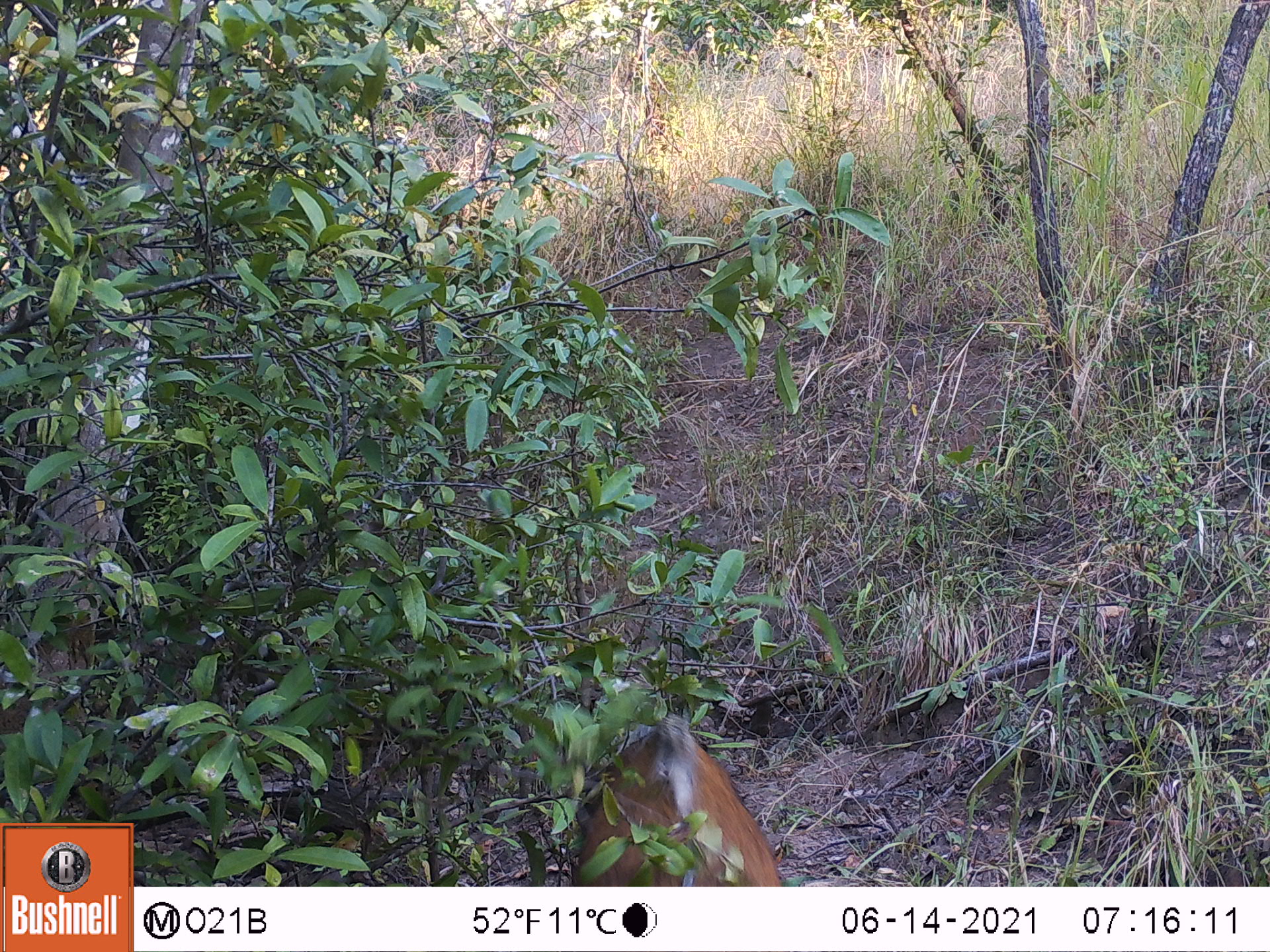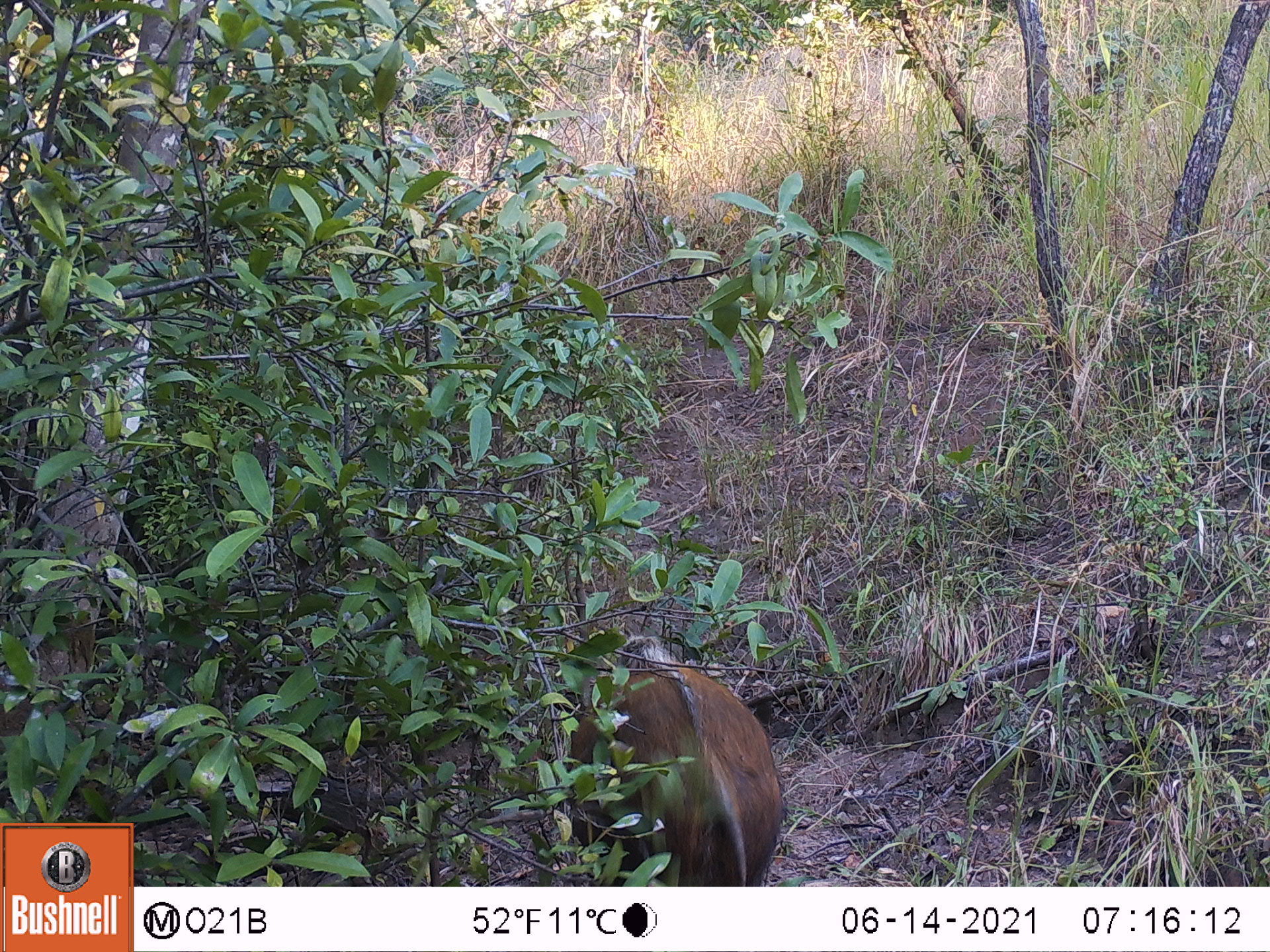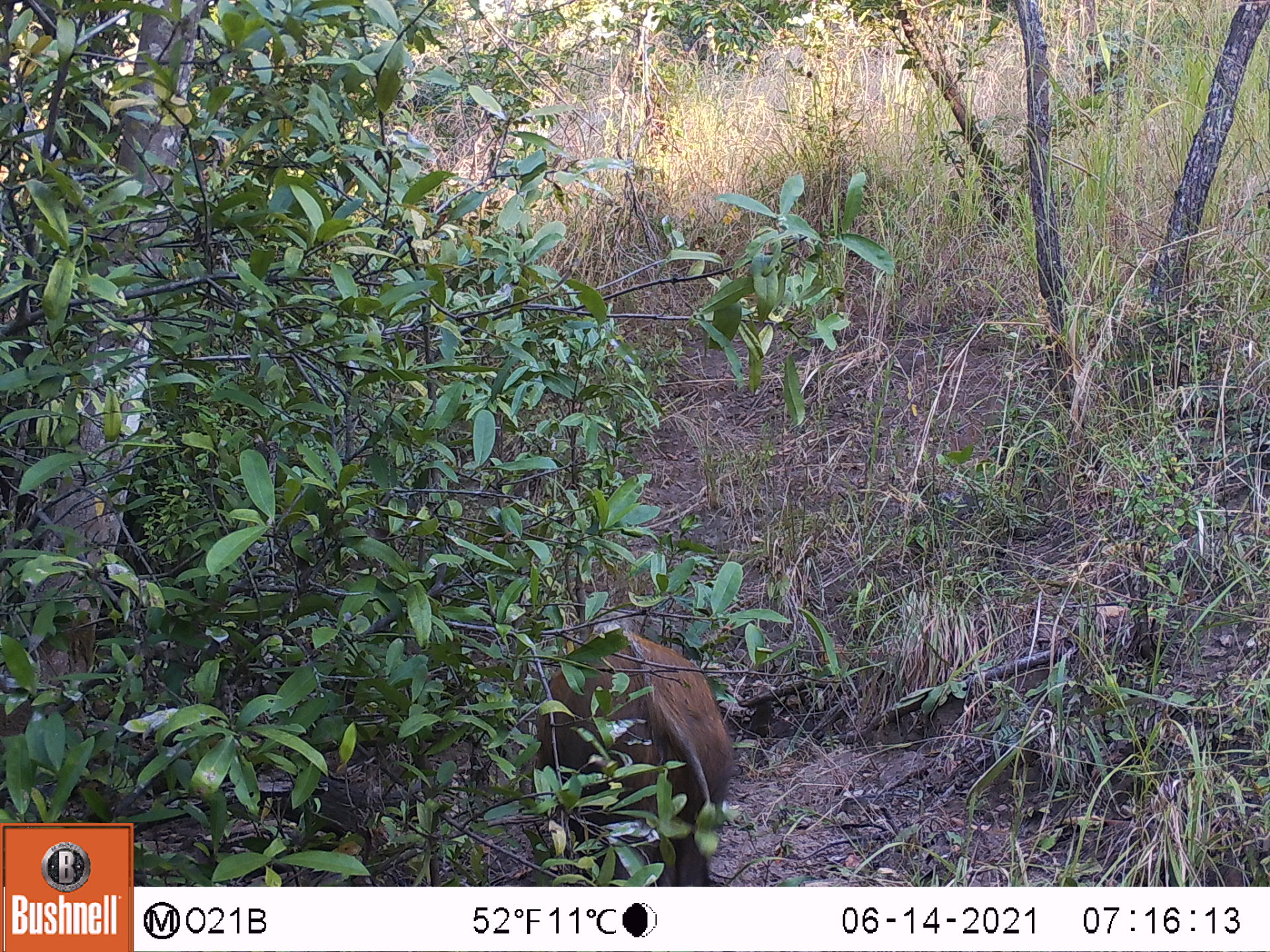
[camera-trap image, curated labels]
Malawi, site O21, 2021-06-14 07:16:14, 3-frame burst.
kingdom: Animalia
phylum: Chordata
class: Mammalia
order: Artiodactyla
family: Suidae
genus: Potamochoerus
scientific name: Potamochoerus larvatus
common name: bushpig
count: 1